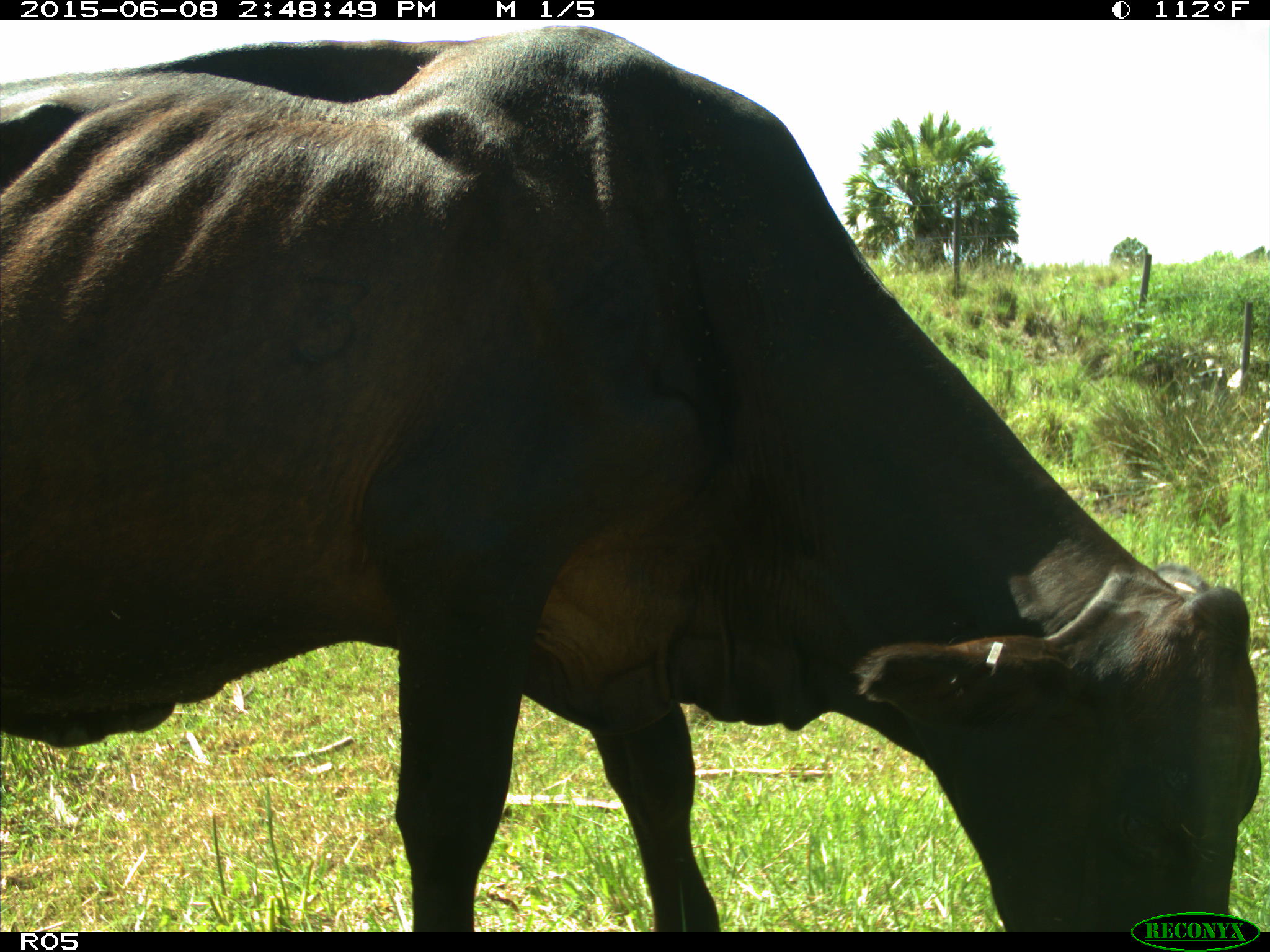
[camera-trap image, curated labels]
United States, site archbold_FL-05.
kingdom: Animalia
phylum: Chordata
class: Mammalia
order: Artiodactyla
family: Bovidae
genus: Bos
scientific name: Bos taurus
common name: domestic cow